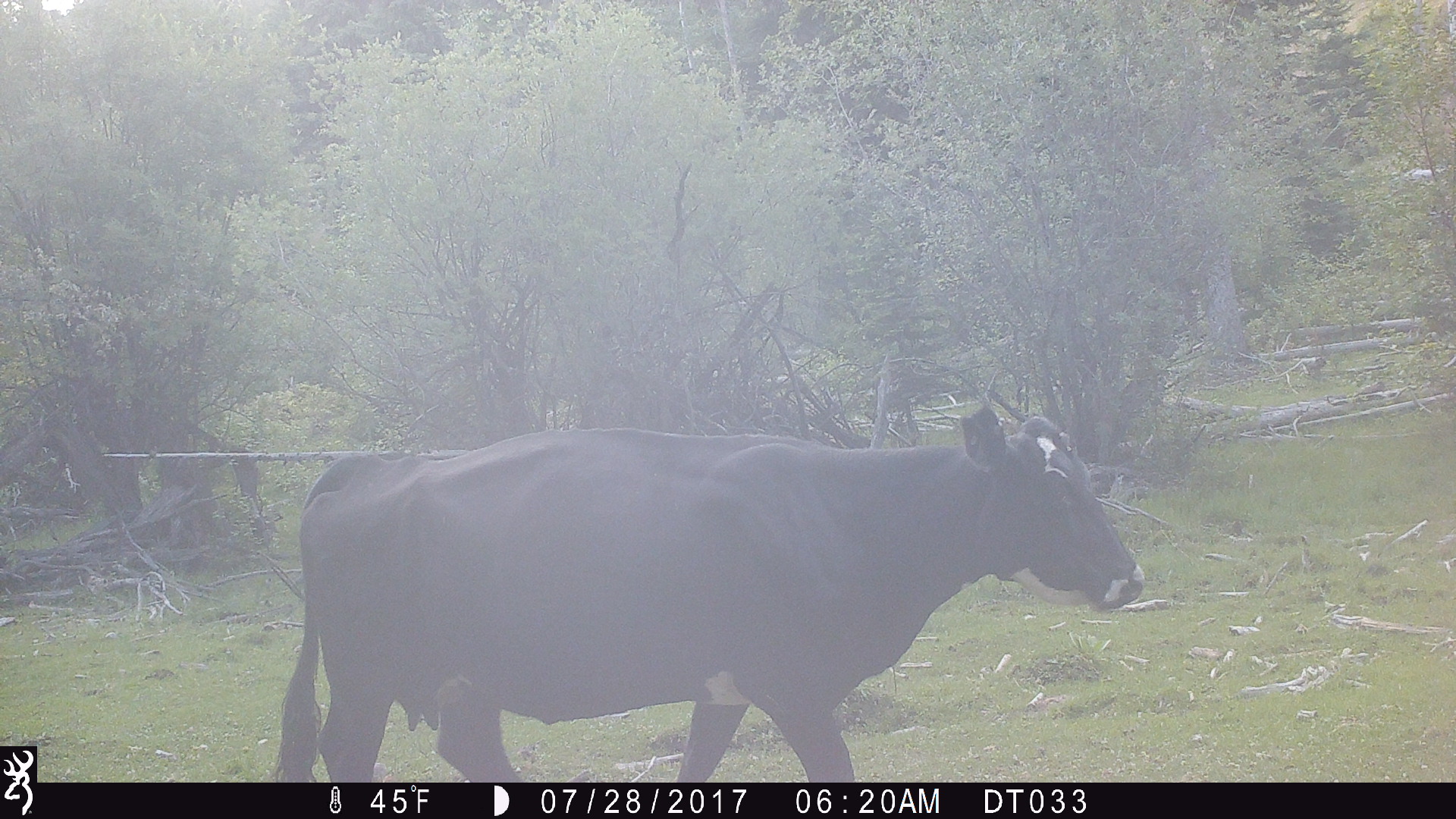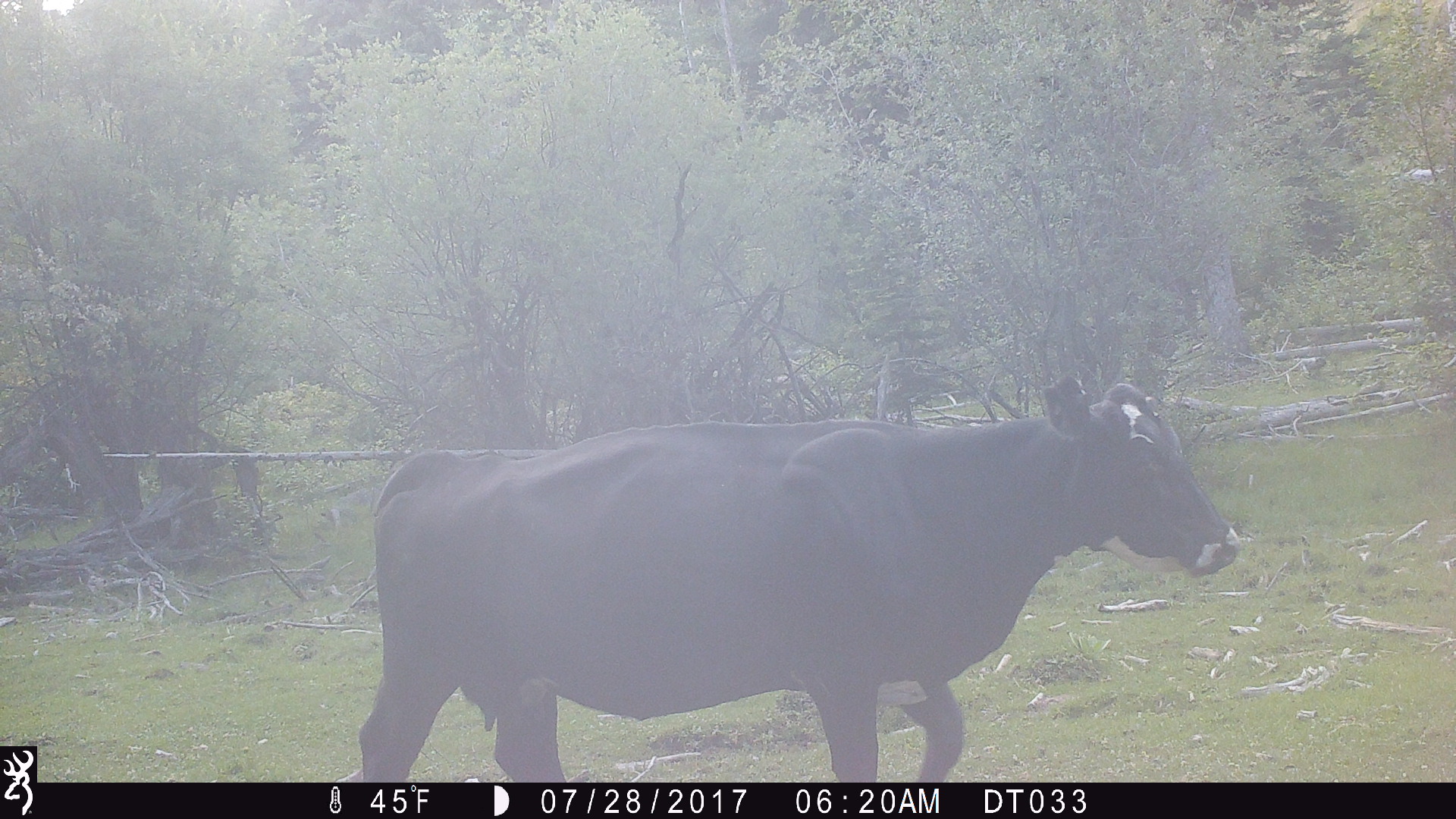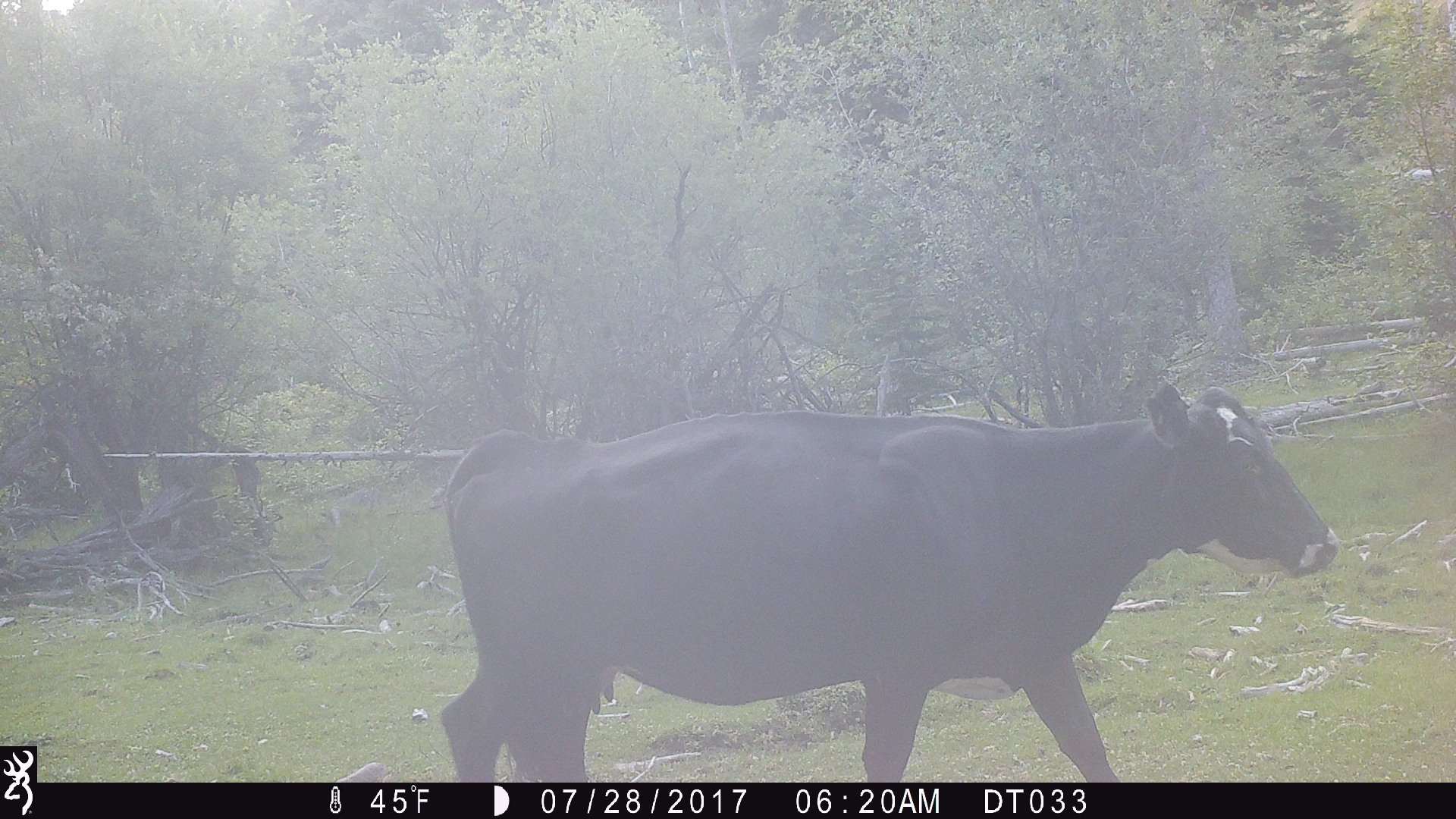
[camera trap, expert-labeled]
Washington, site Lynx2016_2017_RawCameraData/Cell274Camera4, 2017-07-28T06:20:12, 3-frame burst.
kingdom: Animalia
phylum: Chordata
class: Mammalia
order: Artiodactyla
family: Bovidae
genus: Bos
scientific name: Bos taurus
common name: domestic cattle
Domestic cattle (Bos taurus). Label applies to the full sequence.